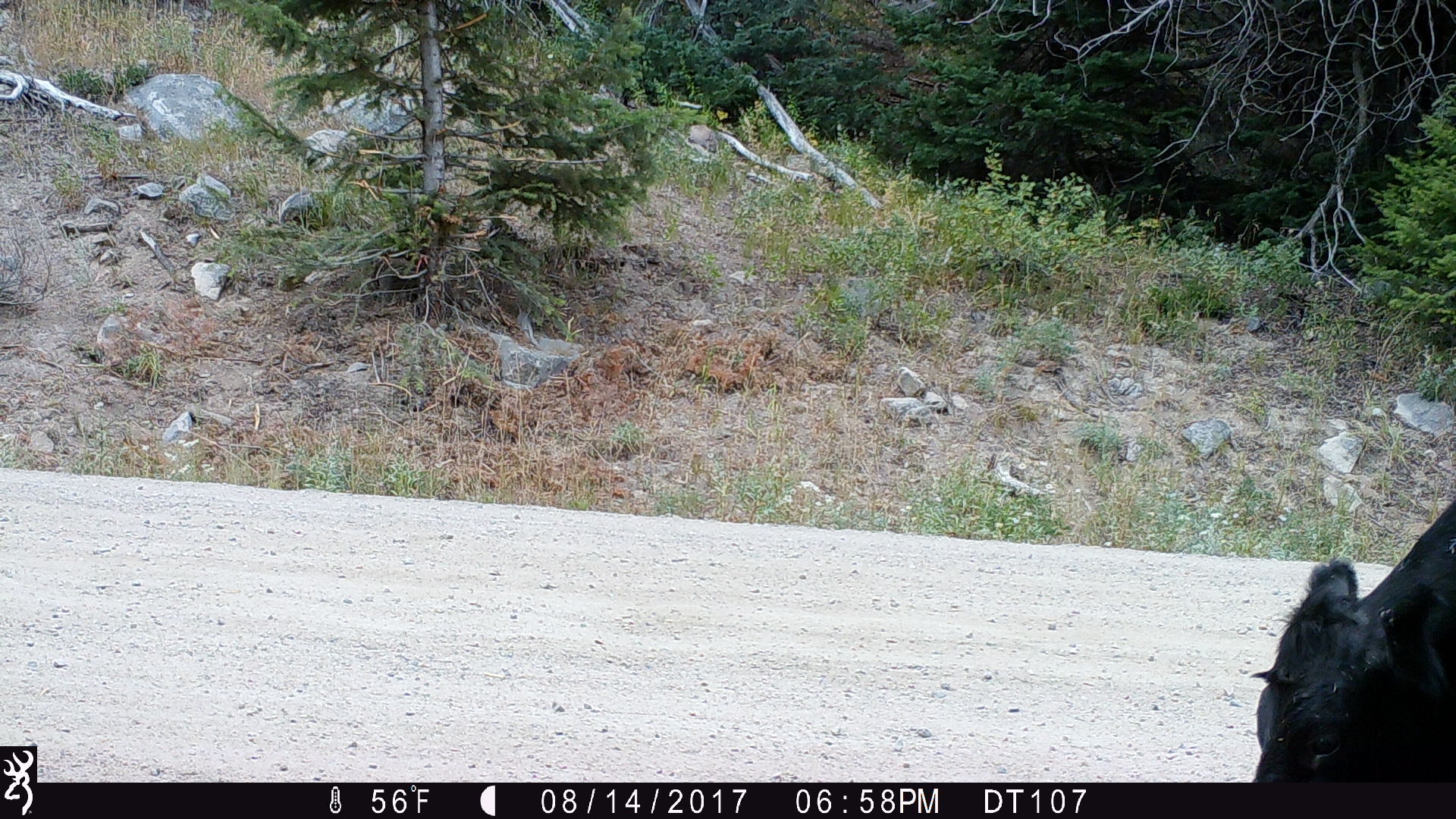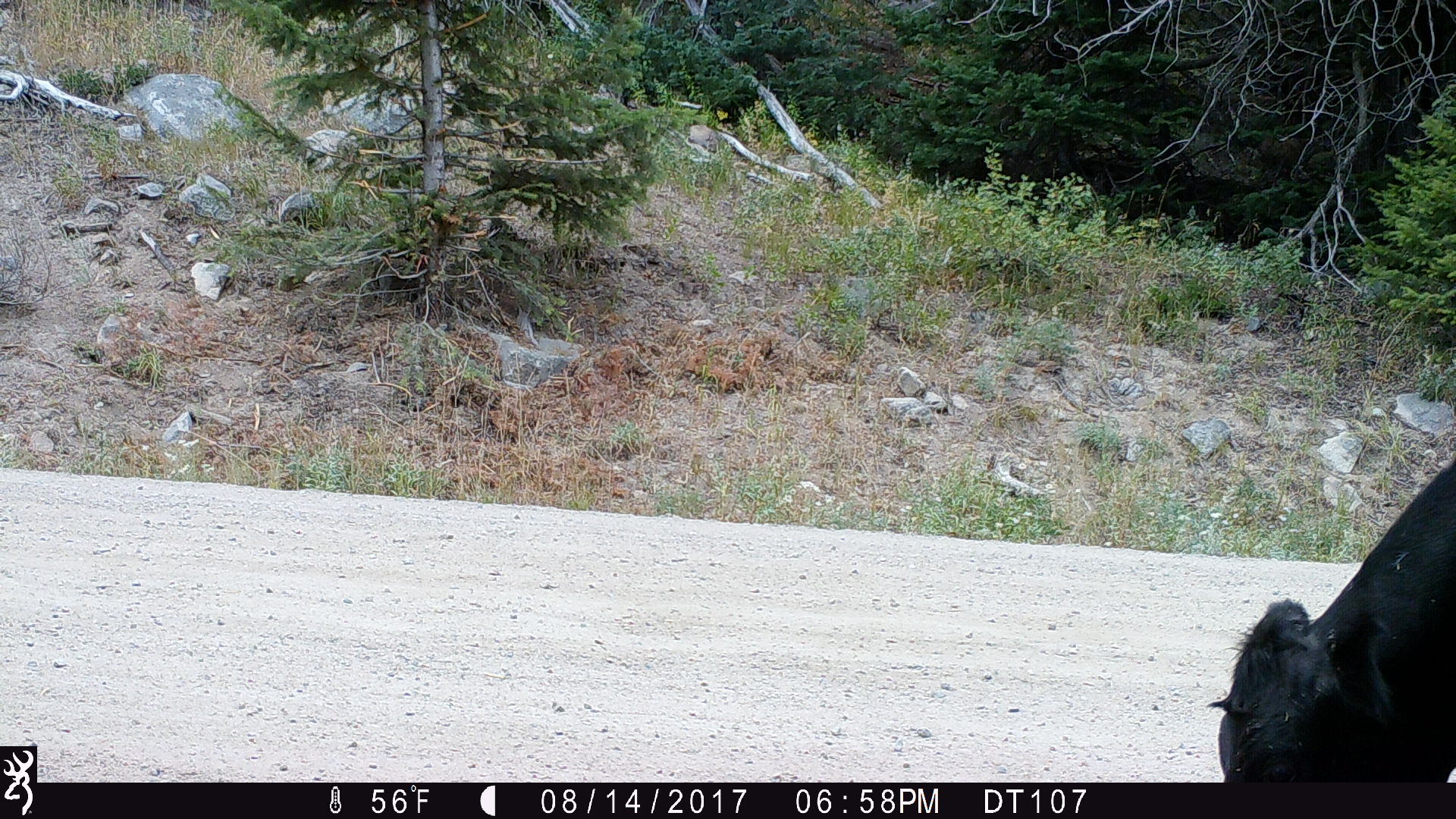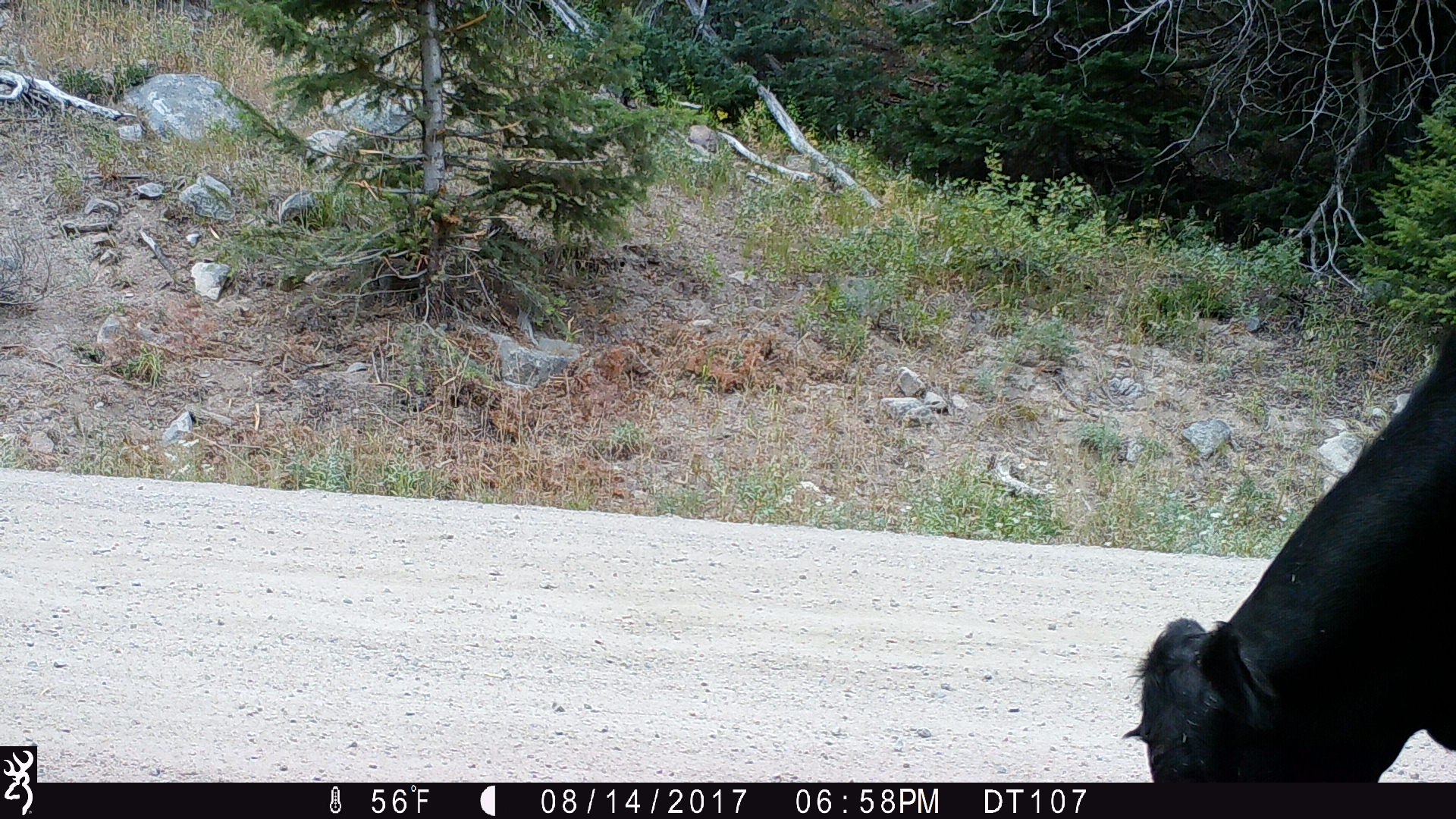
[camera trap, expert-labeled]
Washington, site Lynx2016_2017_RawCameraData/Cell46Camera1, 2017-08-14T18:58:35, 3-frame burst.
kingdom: Animalia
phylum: Chordata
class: Mammalia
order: Artiodactyla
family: Bovidae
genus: Bos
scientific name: Bos taurus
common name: domestic cattle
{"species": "domestic cattle (Bos taurus)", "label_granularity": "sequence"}